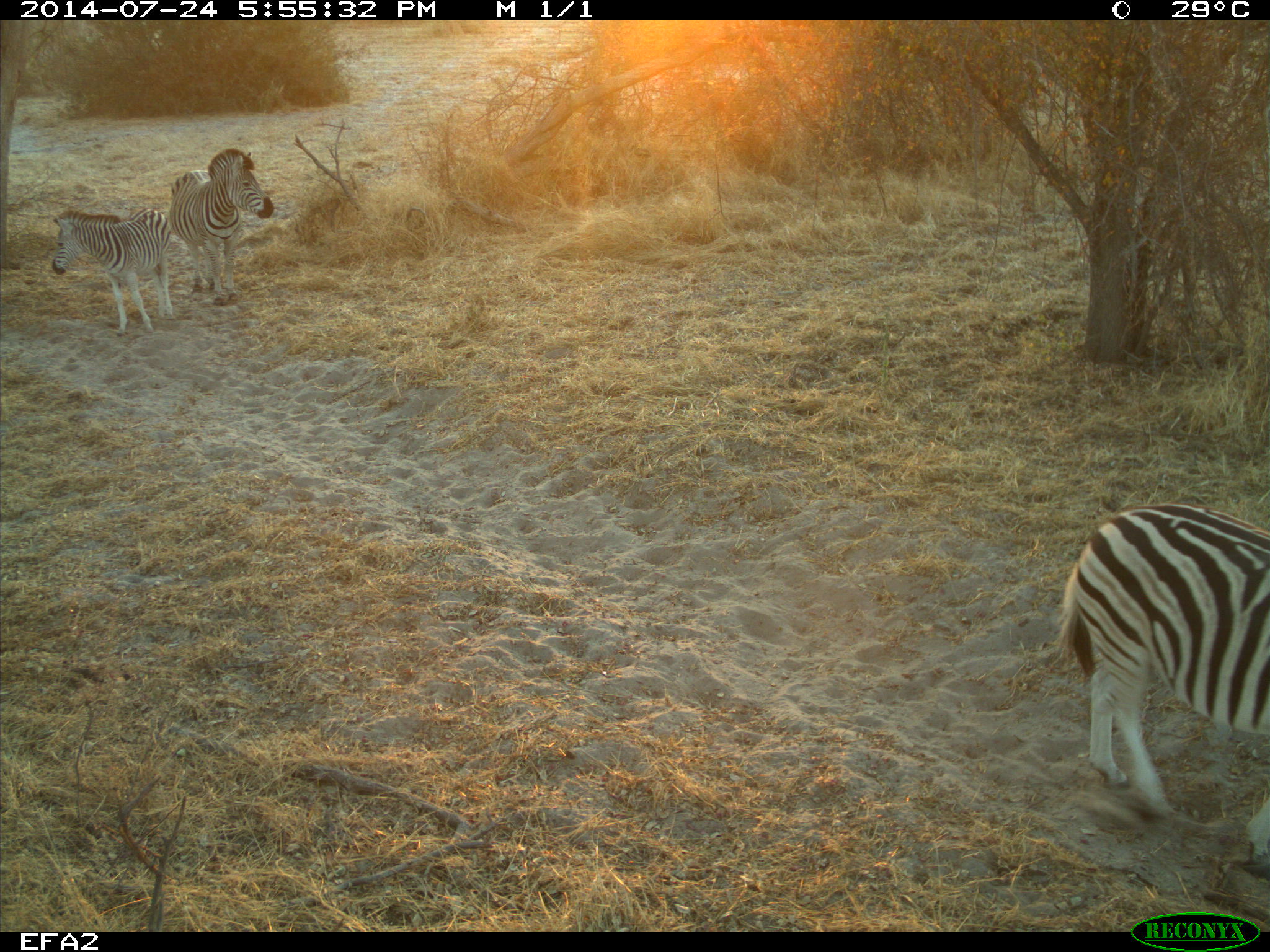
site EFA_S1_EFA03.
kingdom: Animalia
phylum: Chordata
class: Mammalia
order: Perissodactyla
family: Equidae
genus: Equus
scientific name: Equus quagga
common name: plains zebra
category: zebraplains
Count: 3.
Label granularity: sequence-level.